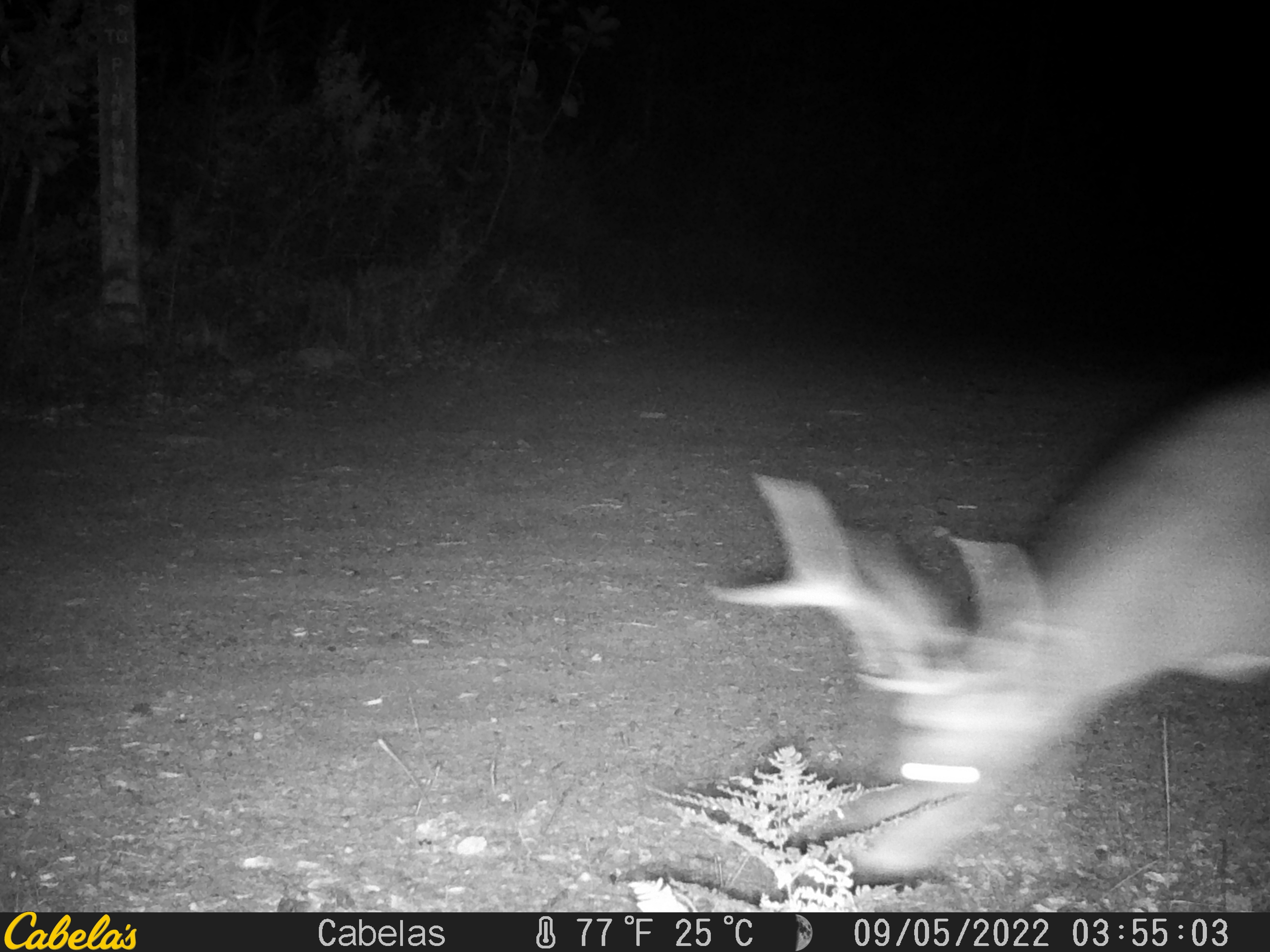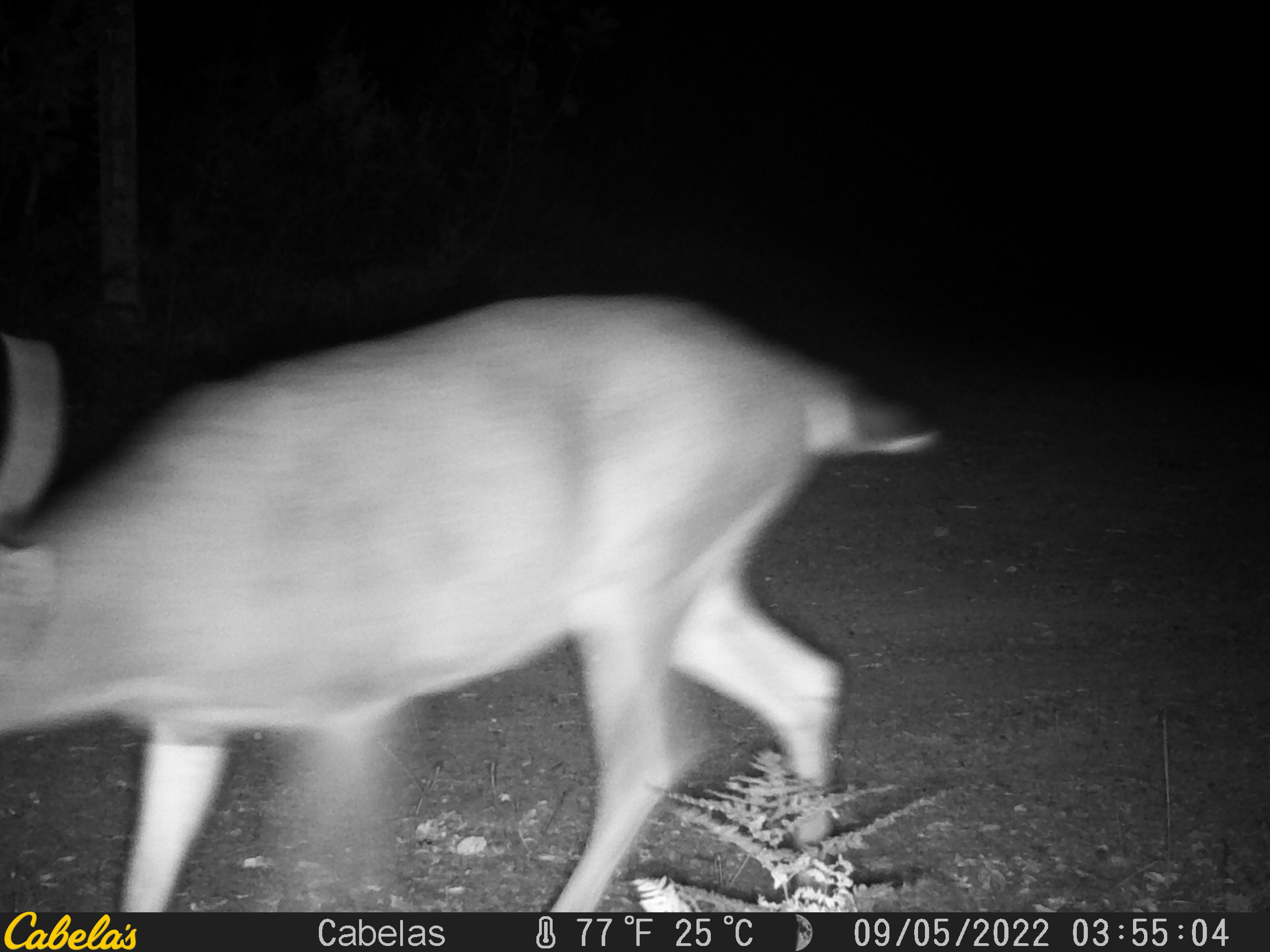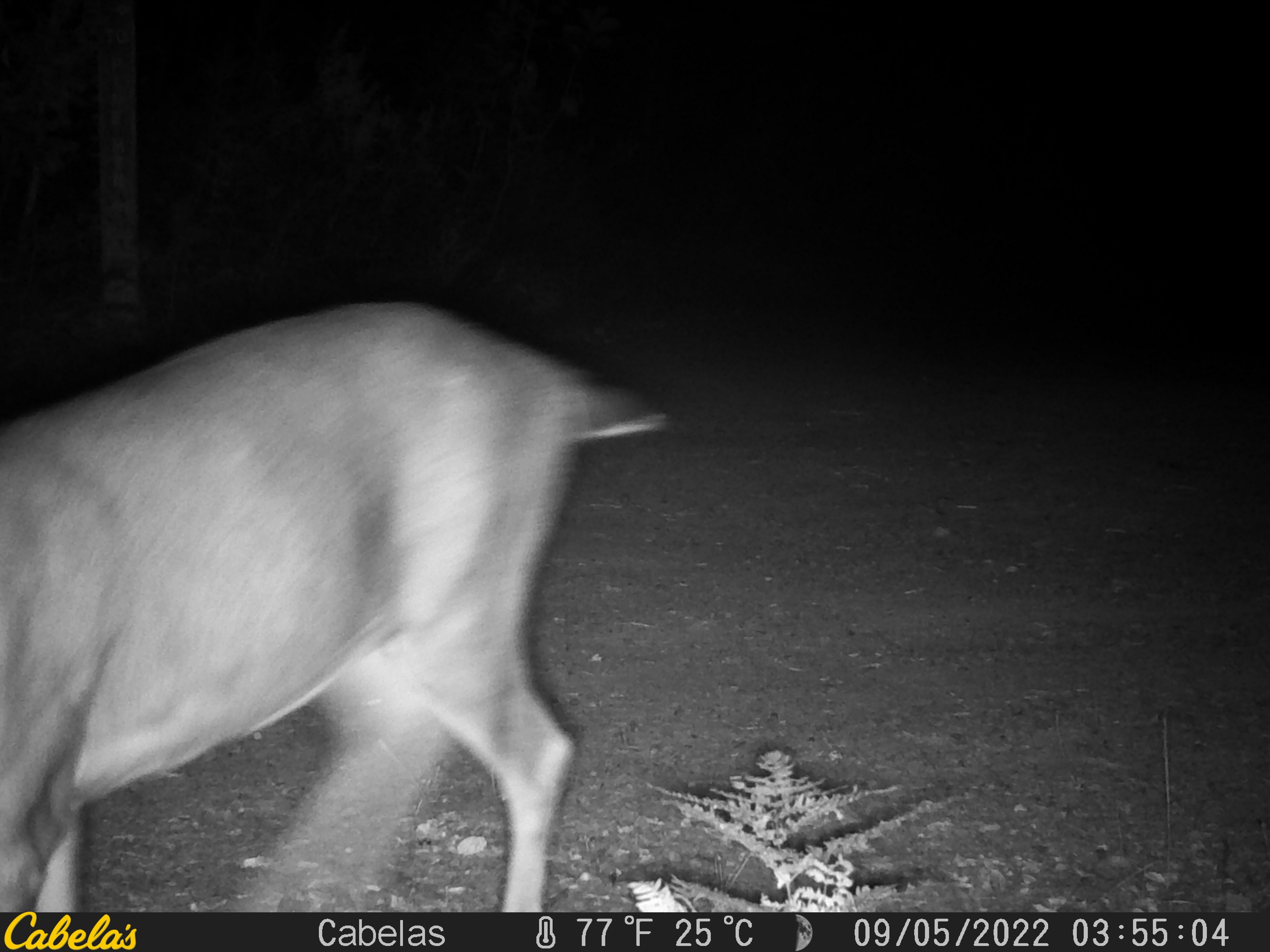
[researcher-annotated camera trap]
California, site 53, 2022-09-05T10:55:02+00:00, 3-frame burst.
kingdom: Animalia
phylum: Chordata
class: Mammalia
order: Artiodactyla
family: Cervidae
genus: Odocoileus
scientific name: Odocoileus hemionus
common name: mule deer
Mule deer (Odocoileus hemionus).